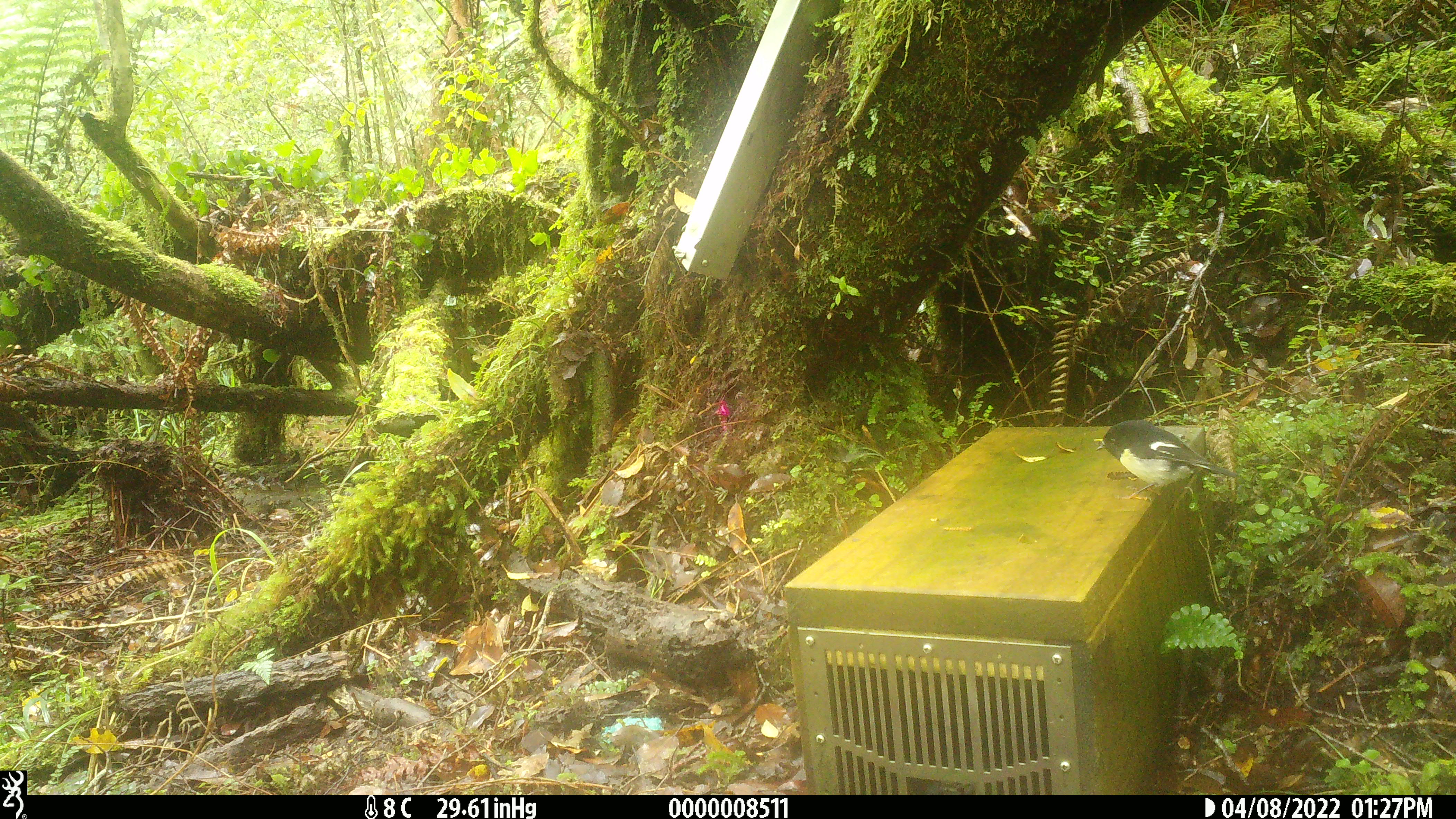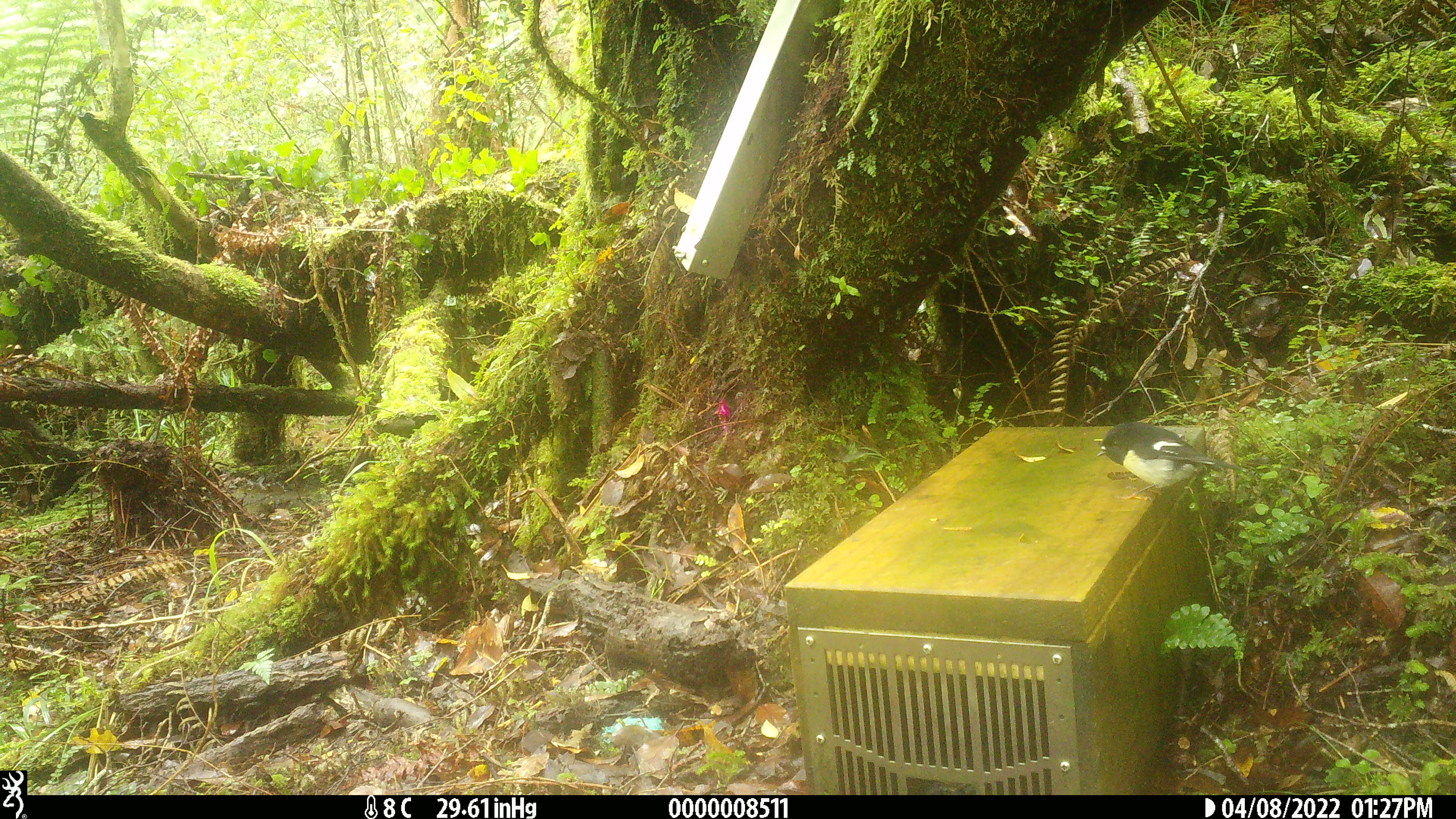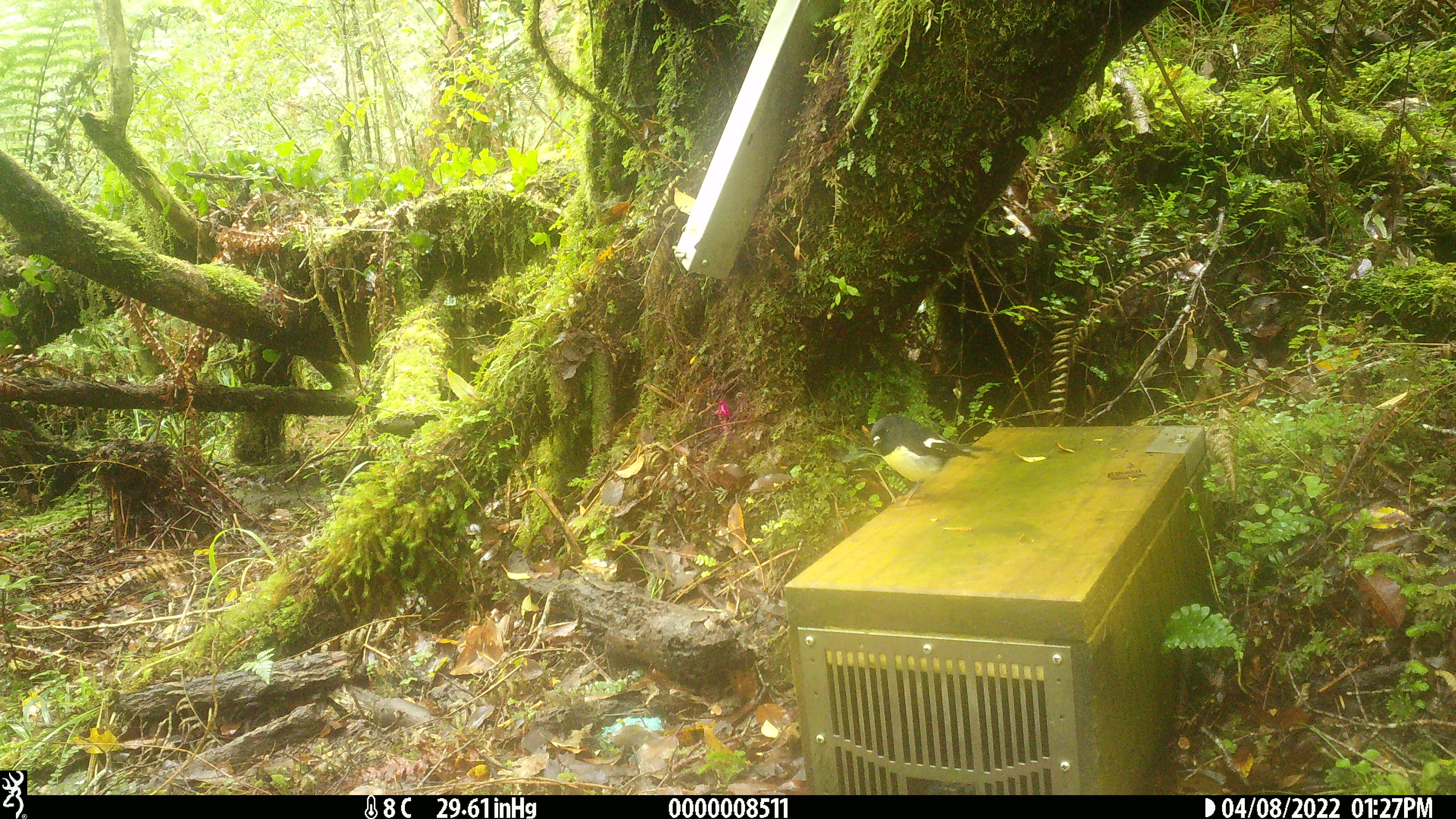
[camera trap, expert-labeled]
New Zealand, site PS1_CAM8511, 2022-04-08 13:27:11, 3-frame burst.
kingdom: Animalia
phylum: Chordata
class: Aves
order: Passeriformes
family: Petroicidae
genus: Petroica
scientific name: Petroica macrocephala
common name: tomtit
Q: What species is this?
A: Tomtit (Petroica macrocephala).